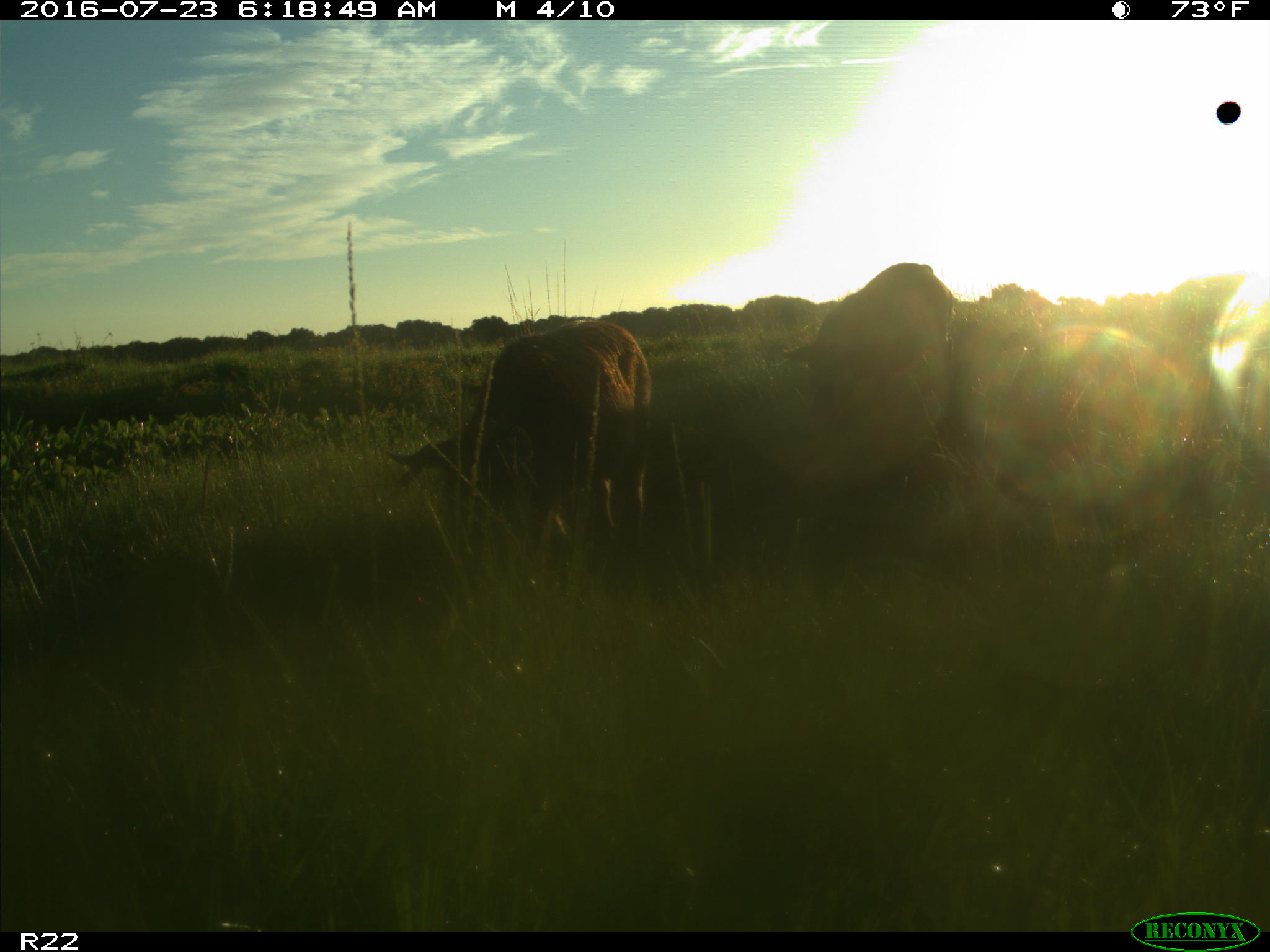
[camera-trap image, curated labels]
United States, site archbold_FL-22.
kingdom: Animalia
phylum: Chordata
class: Mammalia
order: Artiodactyla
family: Suidae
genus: Sus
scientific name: Sus scrofa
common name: wild boar